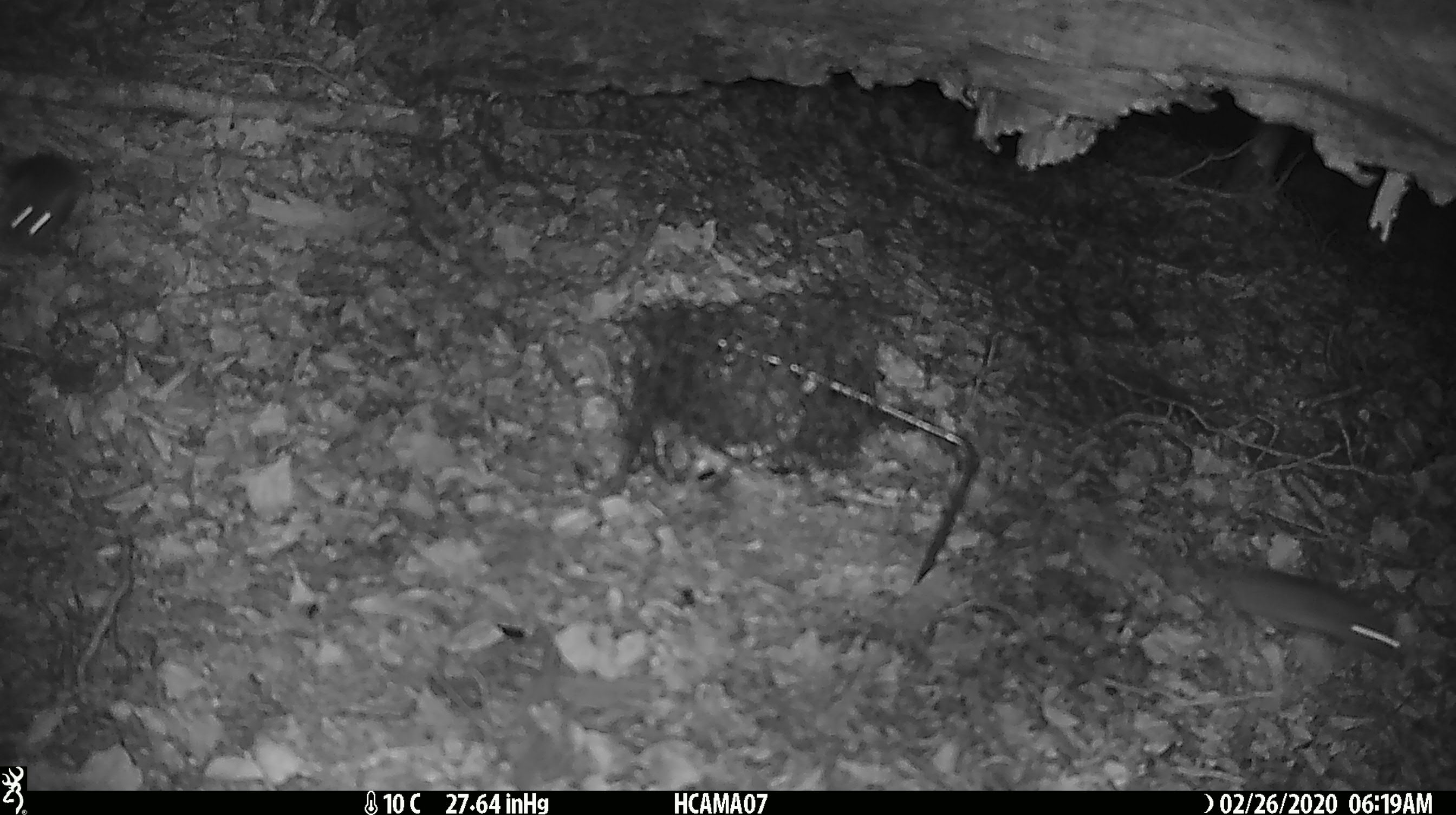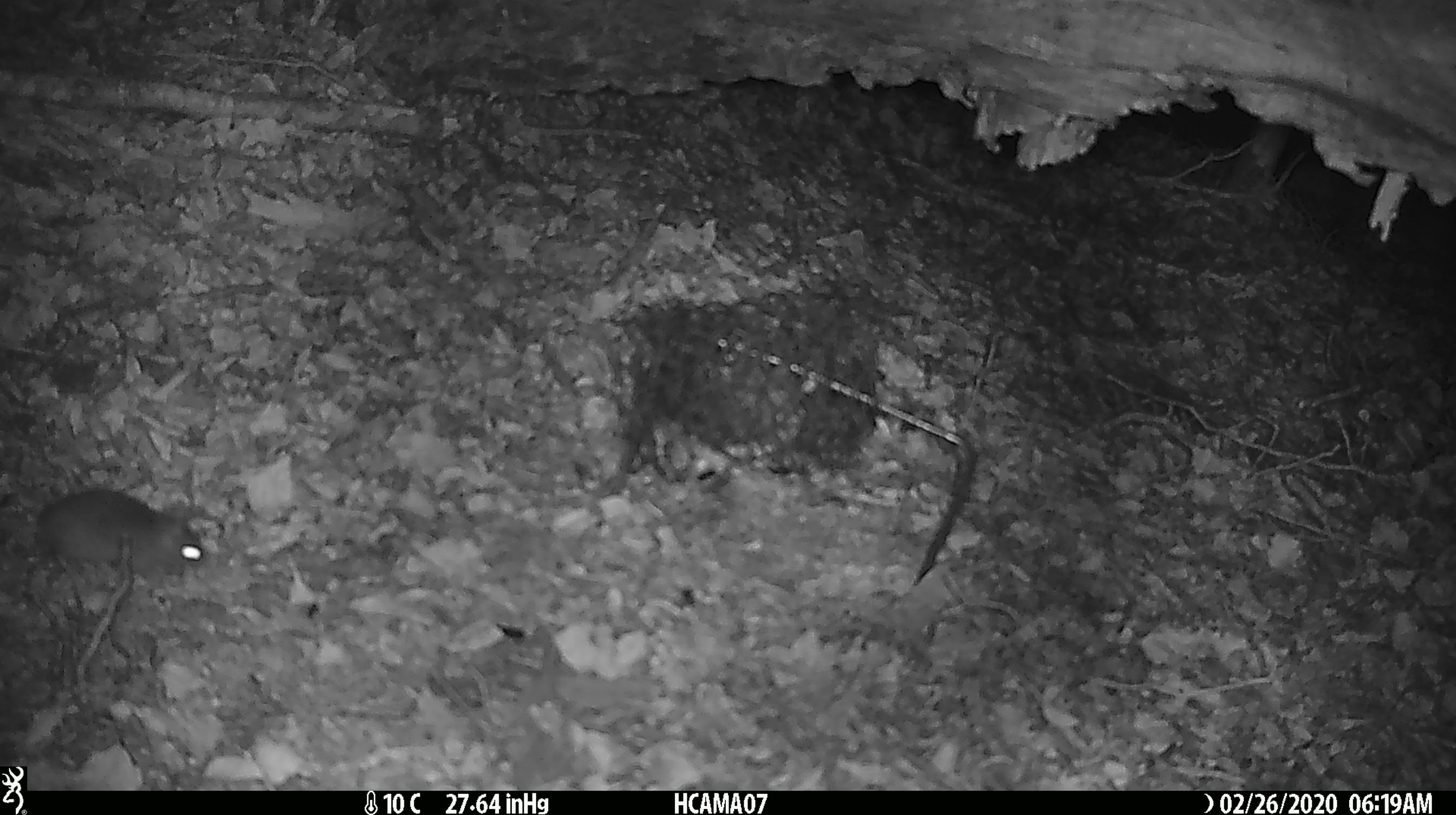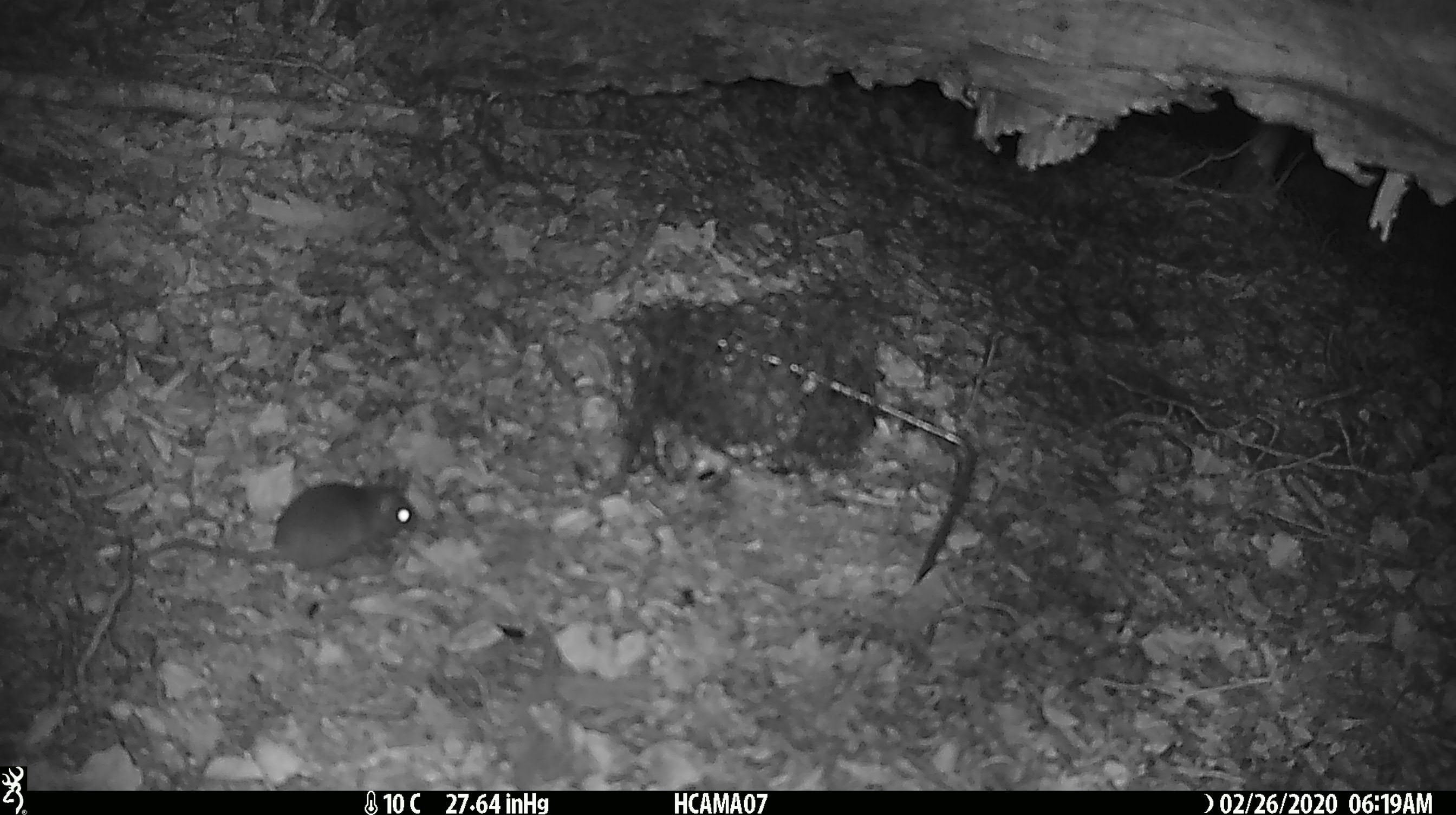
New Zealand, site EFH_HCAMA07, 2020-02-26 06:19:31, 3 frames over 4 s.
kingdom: Animalia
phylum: Chordata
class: Mammalia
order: Rodentia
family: Muridae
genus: Mus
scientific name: Mus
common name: mouse